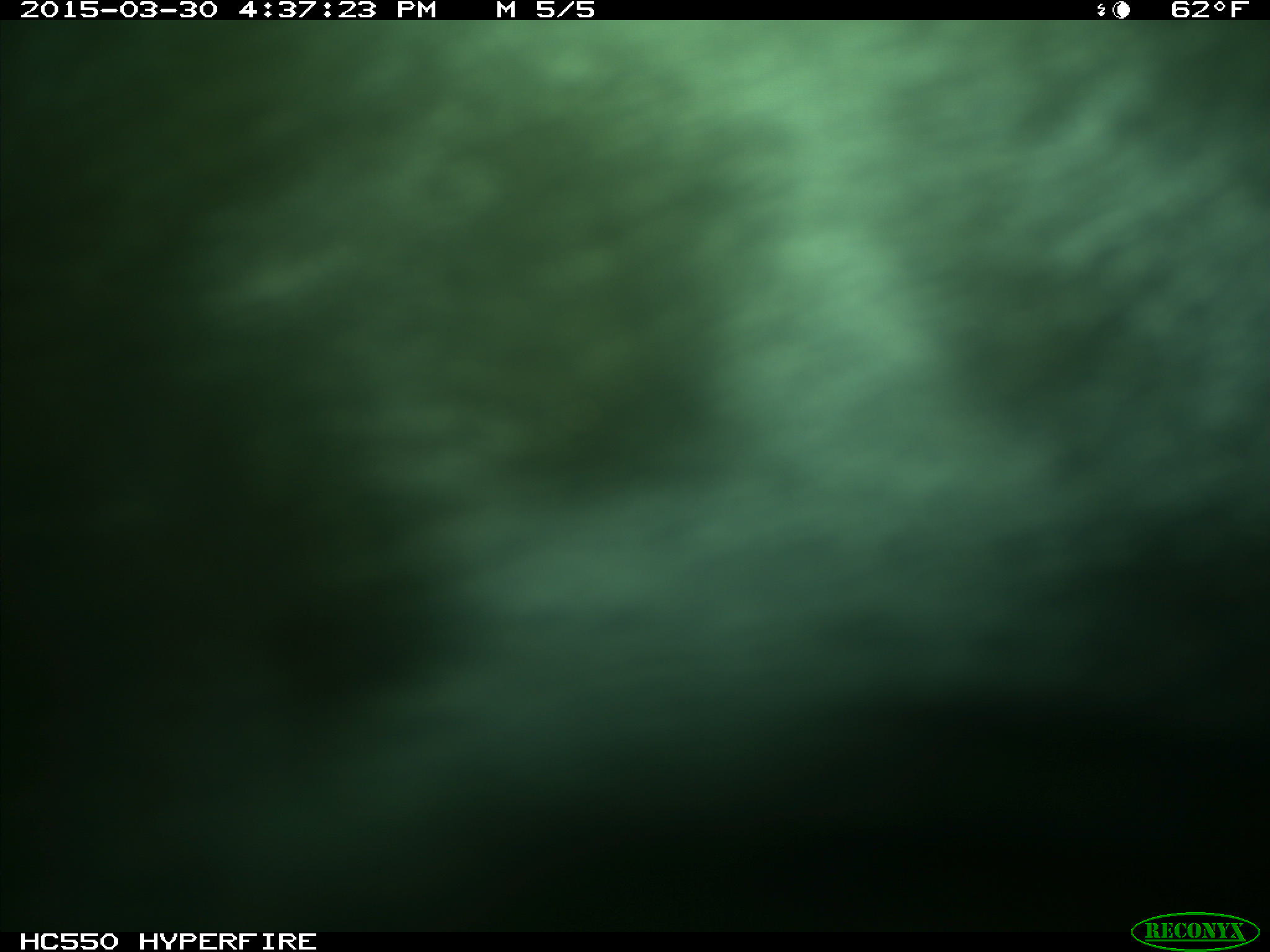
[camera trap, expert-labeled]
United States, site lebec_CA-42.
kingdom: Animalia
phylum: Chordata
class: Mammalia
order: Artiodactyla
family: Bovidae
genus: Bos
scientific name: Bos taurus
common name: domestic cow